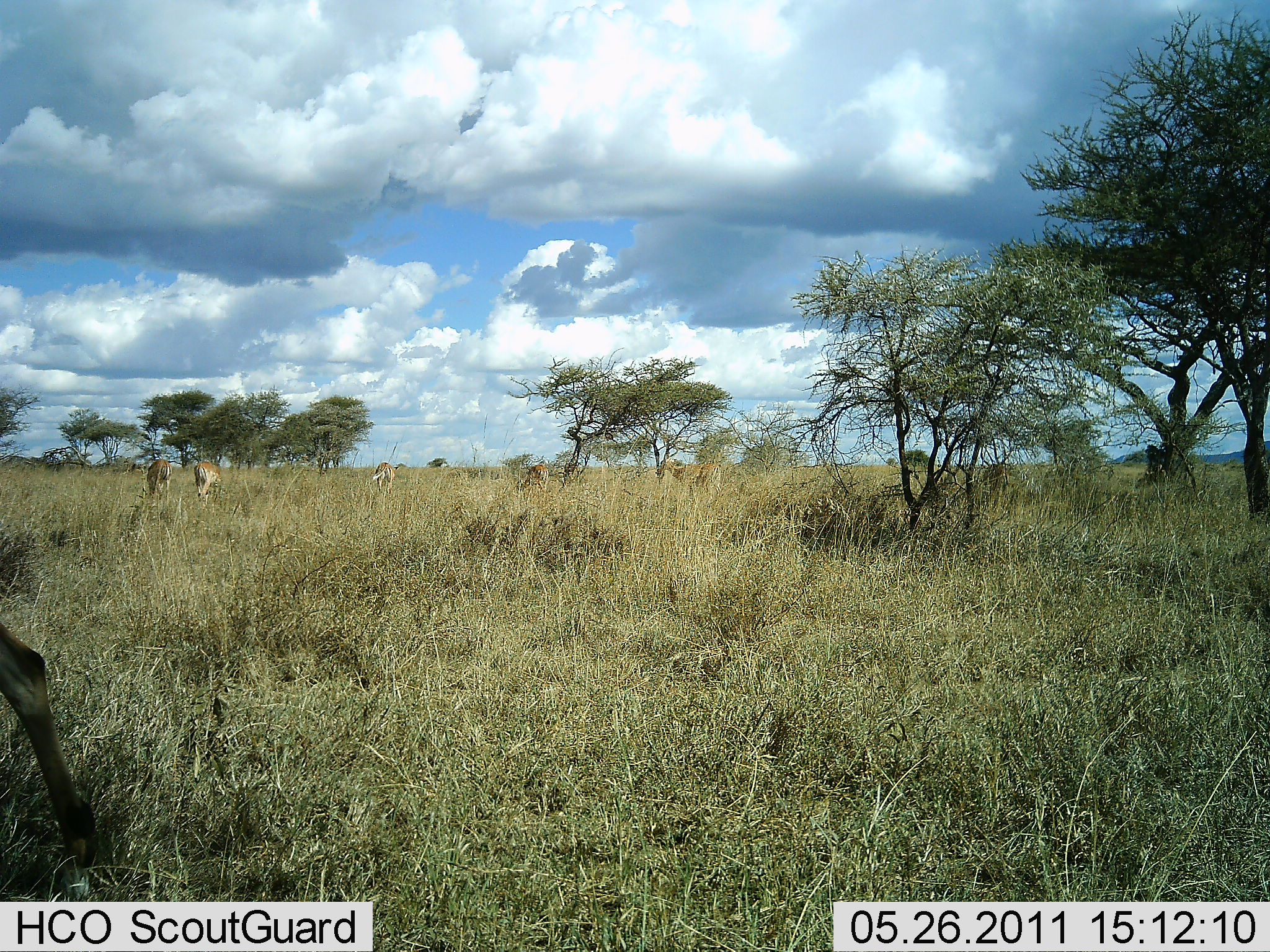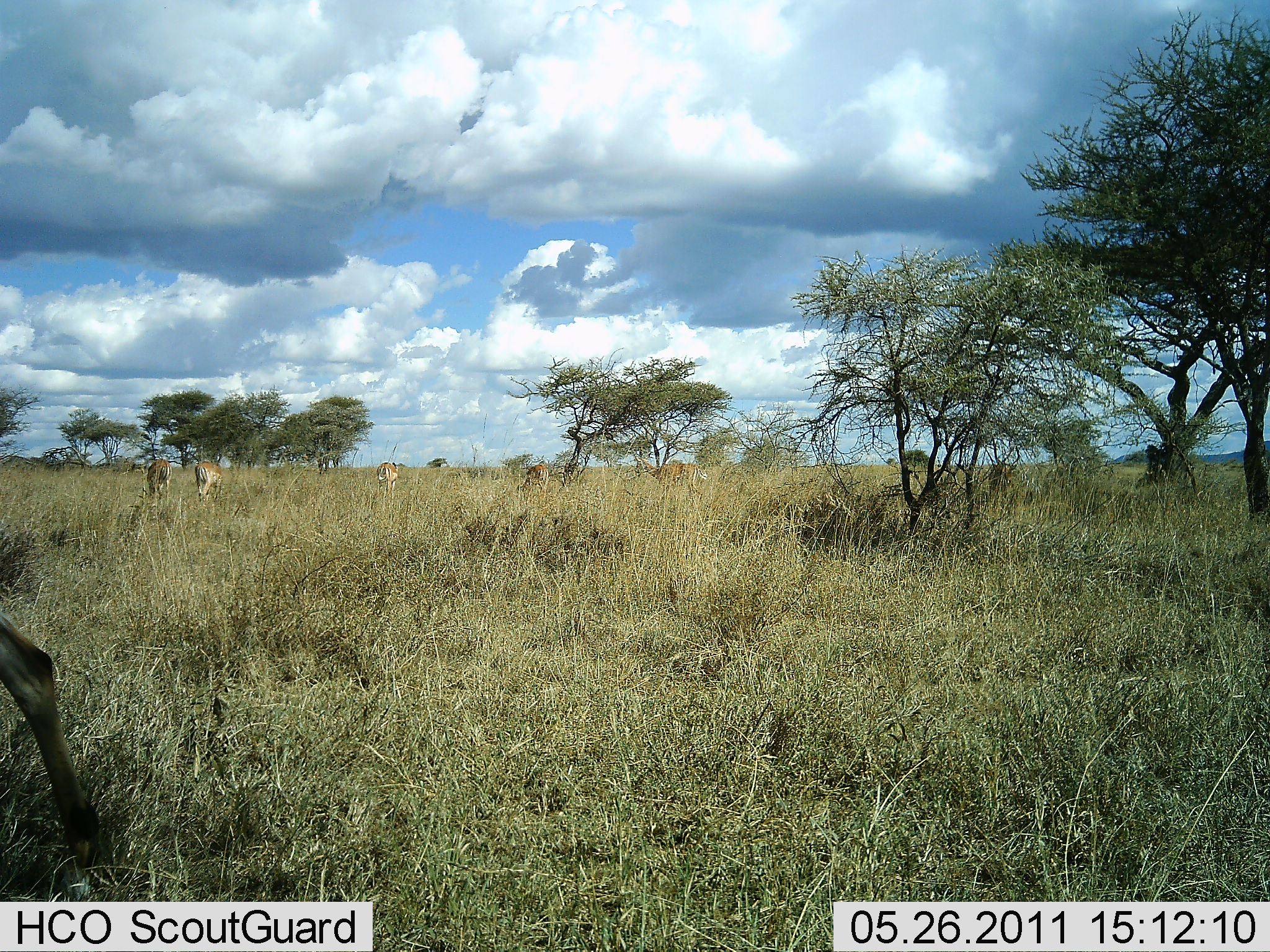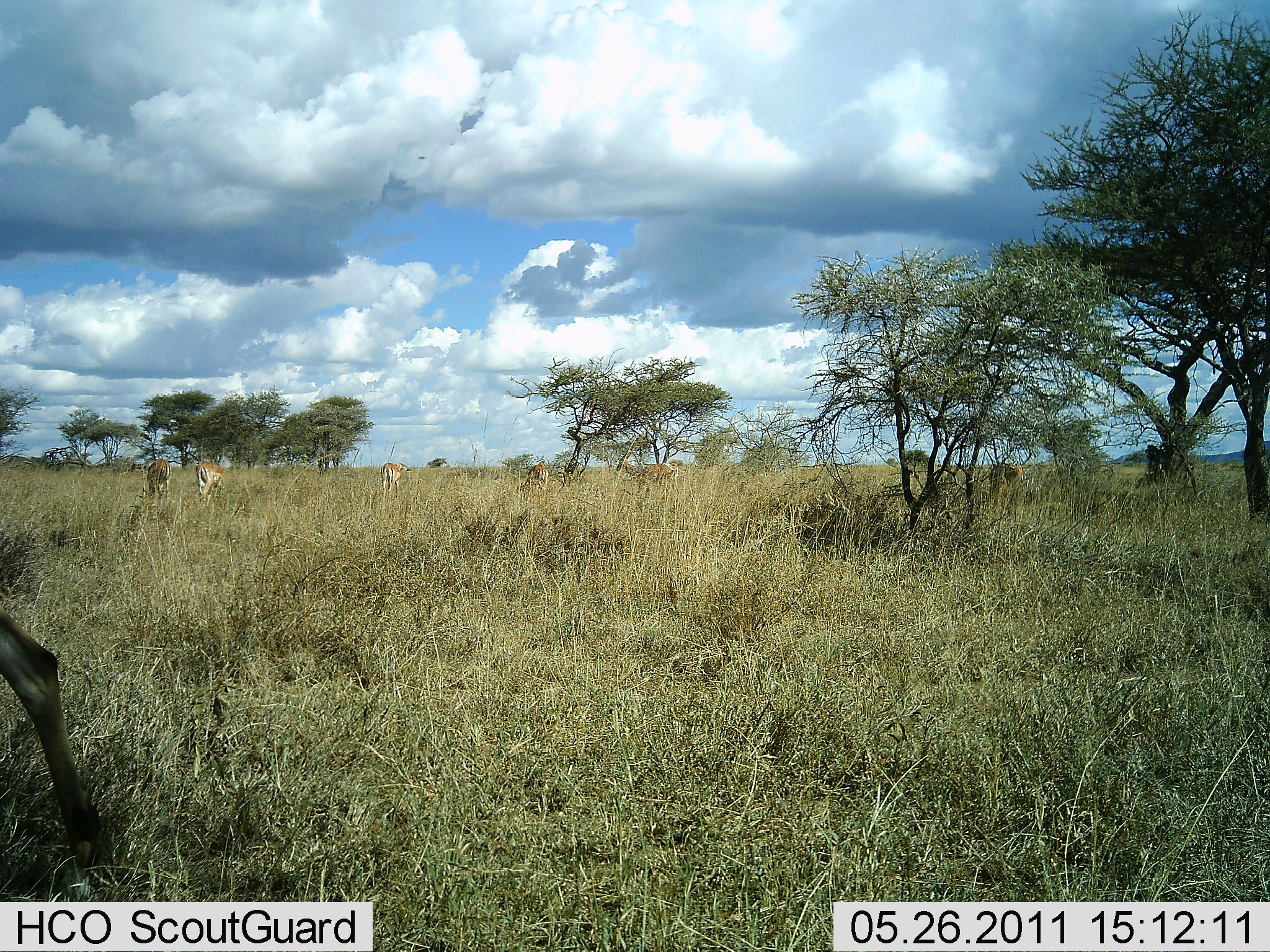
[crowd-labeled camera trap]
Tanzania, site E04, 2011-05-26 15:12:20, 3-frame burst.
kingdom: Animalia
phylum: Chordata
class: Mammalia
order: Artiodactyla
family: Bovidae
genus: Aepyceros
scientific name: Aepyceros melampus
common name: impala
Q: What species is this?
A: Impala (Aepyceros melampus).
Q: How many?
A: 6.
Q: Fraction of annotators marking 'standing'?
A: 40%.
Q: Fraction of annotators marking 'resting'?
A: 20%.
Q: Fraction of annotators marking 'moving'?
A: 20%.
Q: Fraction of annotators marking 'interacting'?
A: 0%.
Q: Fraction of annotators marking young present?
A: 0%.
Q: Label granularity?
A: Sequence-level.